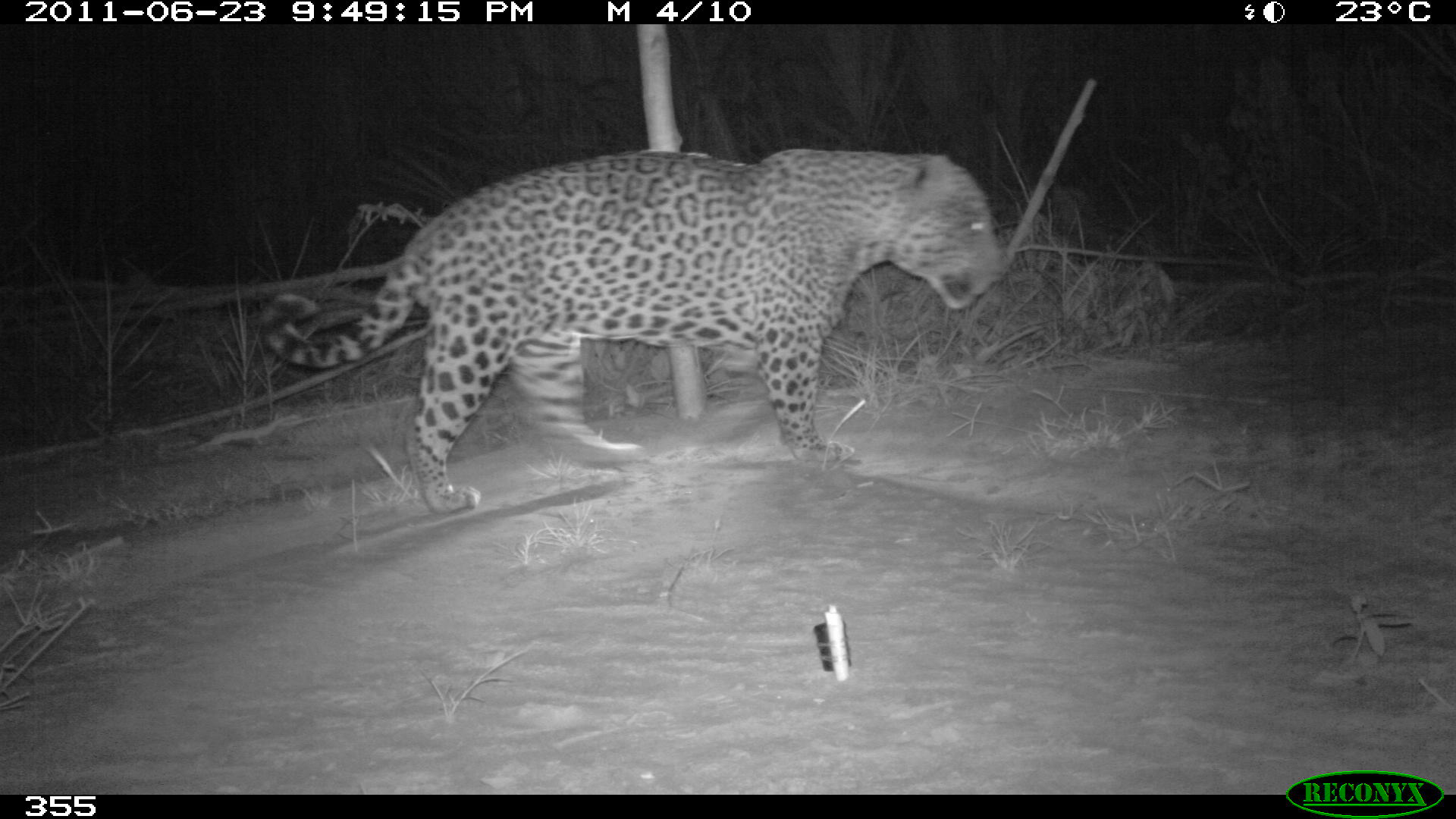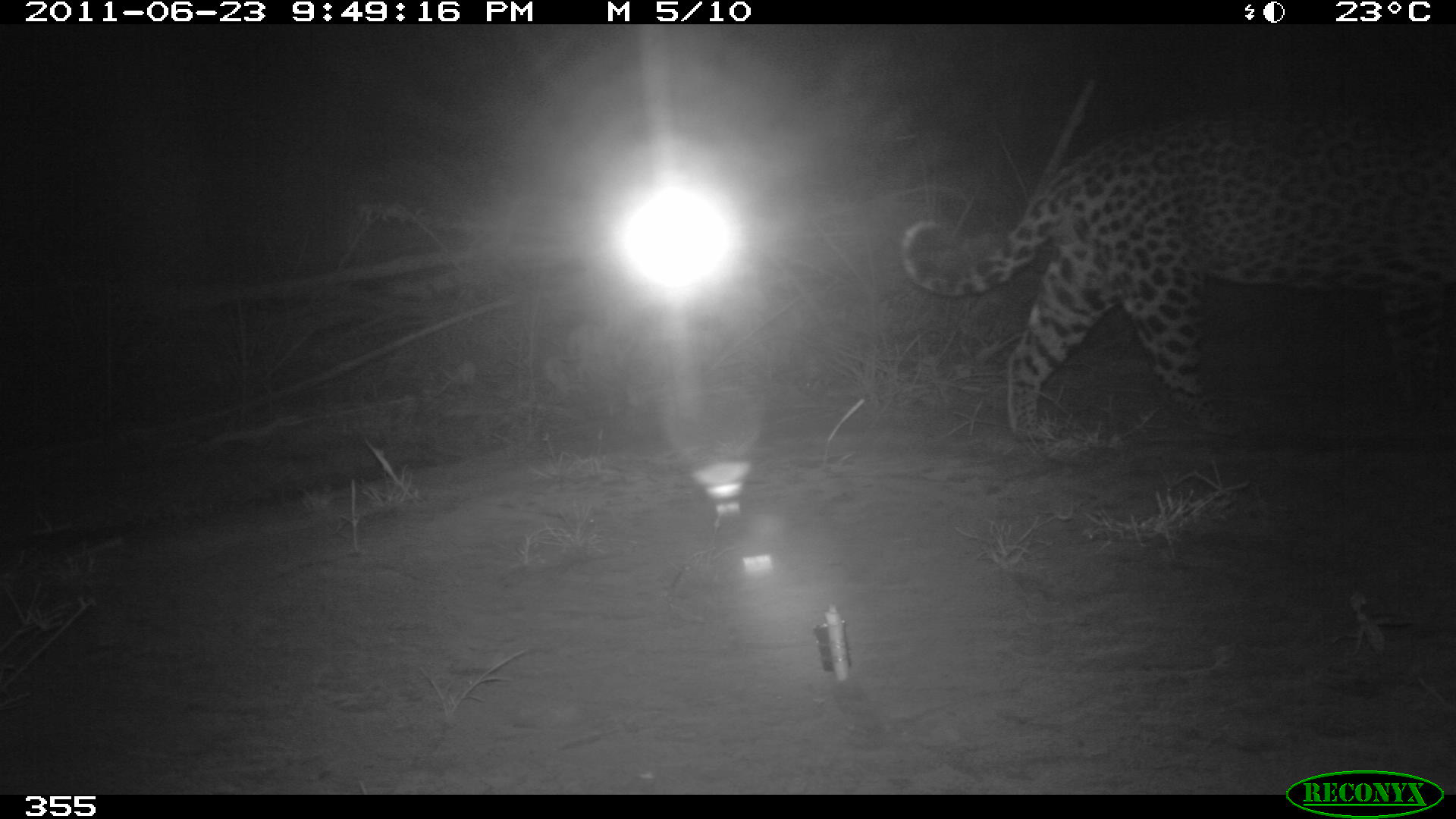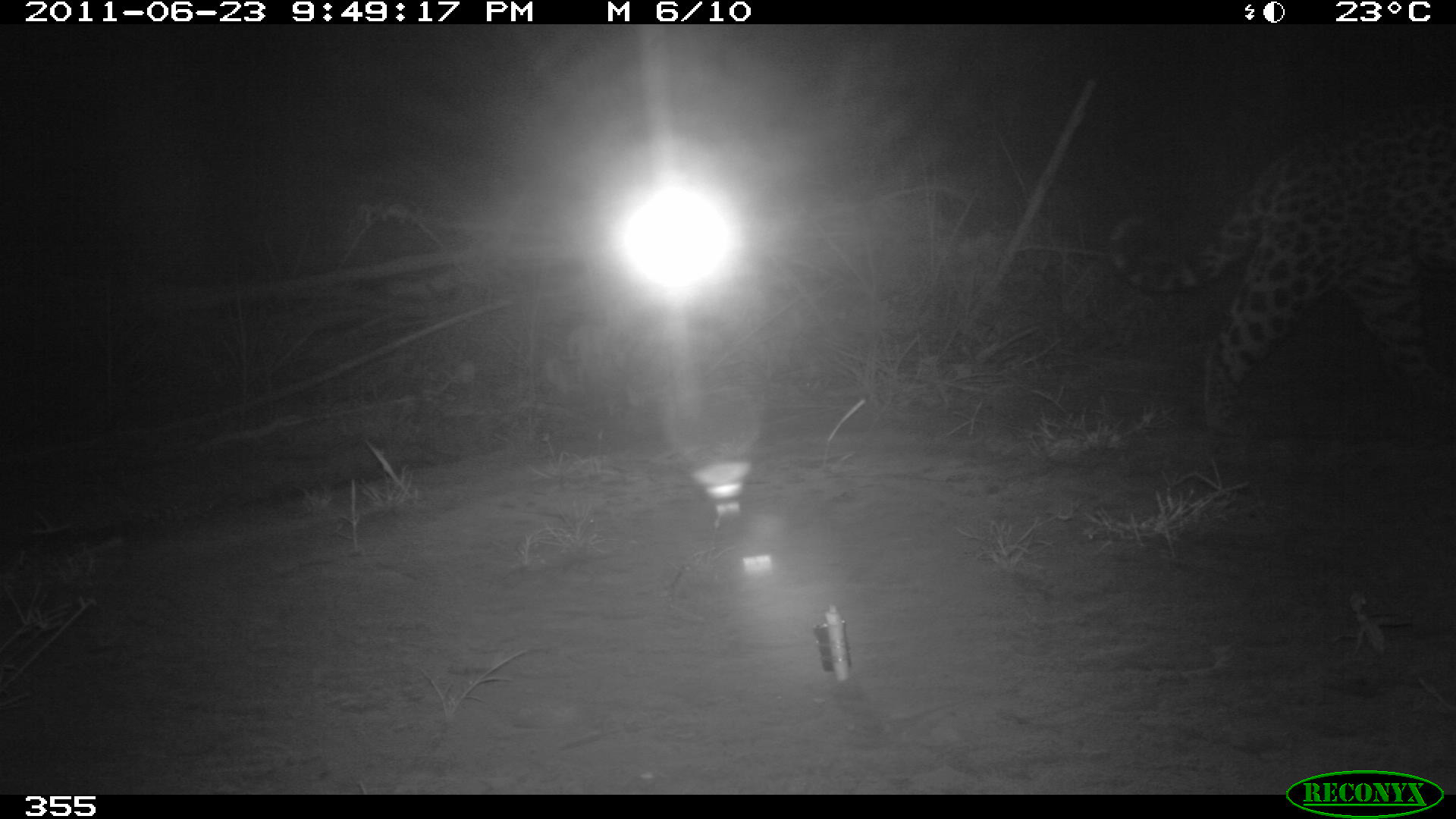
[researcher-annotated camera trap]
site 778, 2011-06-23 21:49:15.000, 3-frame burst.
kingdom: Animalia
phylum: Chordata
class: Mammalia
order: Carnivora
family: Felidae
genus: Panthera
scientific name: Panthera onca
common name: jaguar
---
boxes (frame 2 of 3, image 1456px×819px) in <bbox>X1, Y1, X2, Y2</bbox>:
panthera onca: <bbox>896, 106, 1456, 443</bbox>